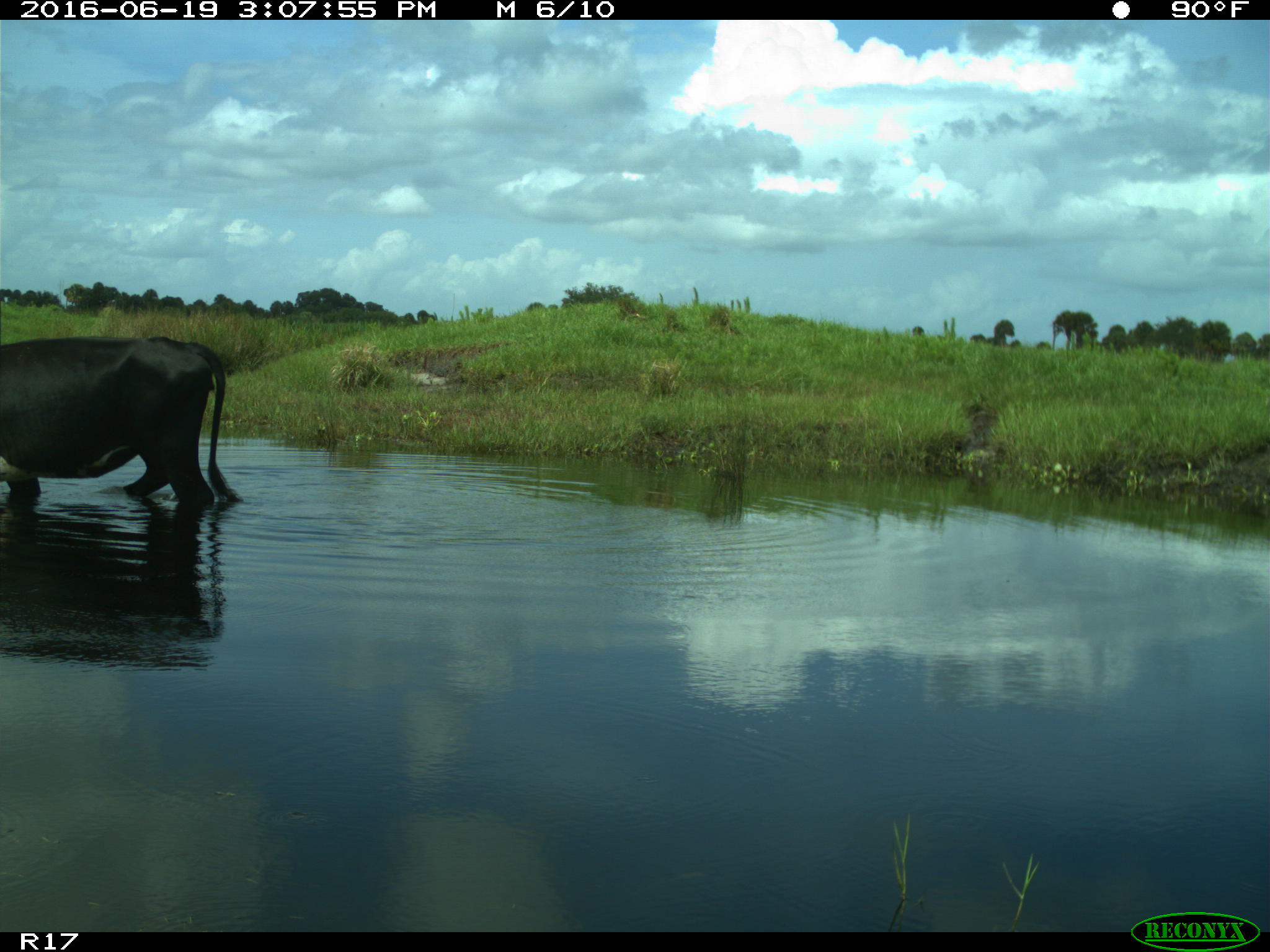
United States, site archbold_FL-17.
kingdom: Animalia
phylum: Chordata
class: Mammalia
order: Artiodactyla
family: Bovidae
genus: Bos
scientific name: Bos taurus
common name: domestic cow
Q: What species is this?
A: Bos taurus (domestic cow).